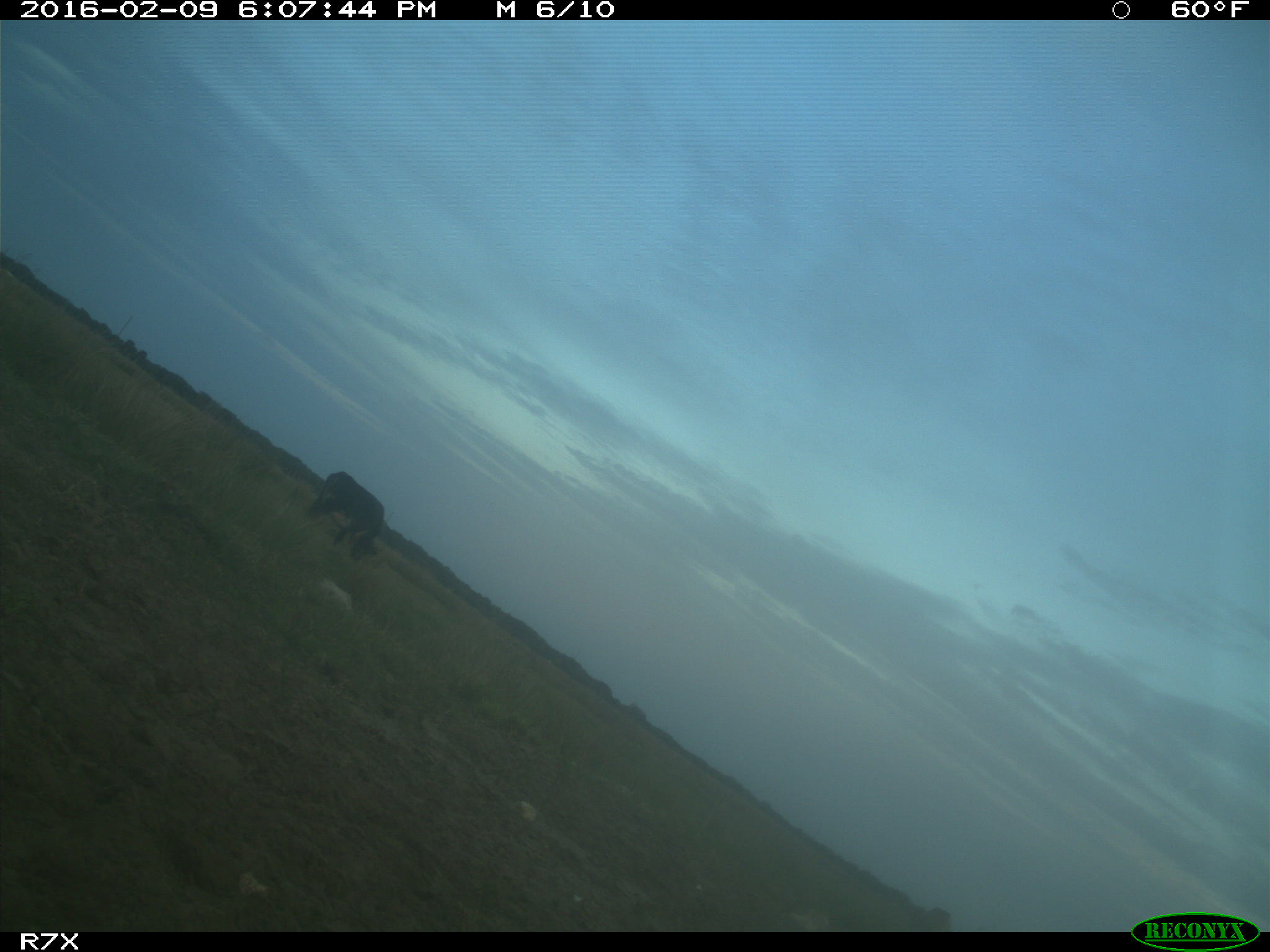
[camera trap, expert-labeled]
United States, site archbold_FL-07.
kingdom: Animalia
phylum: Chordata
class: Mammalia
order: Artiodactyla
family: Bovidae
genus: Bos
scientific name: Bos taurus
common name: domestic cow